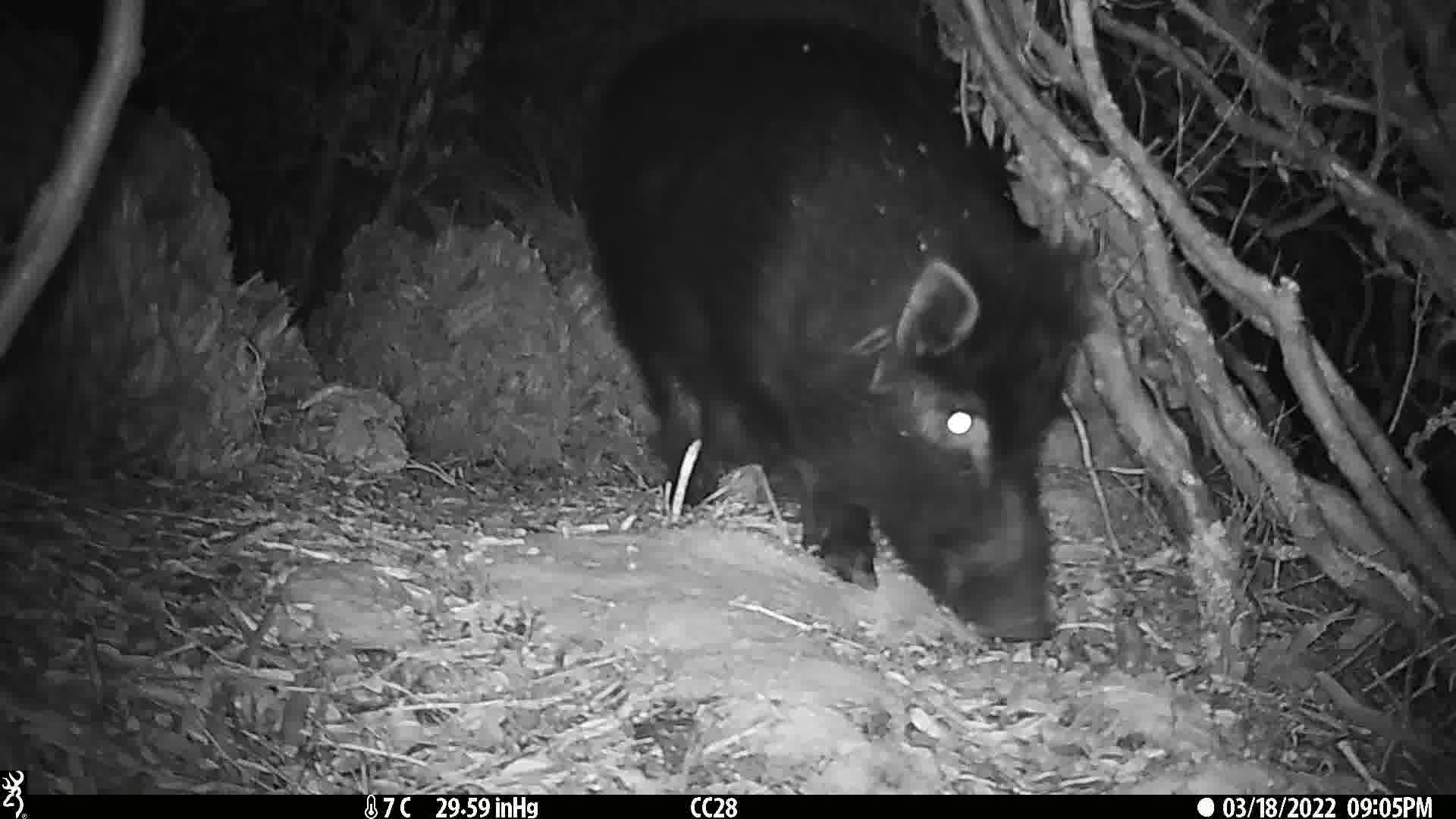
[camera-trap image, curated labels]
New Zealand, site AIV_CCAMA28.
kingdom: Animalia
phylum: Chordata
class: Mammalia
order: Artiodactyla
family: Suidae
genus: Sus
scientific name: Sus scrofa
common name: pig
Pig (Sus scrofa).